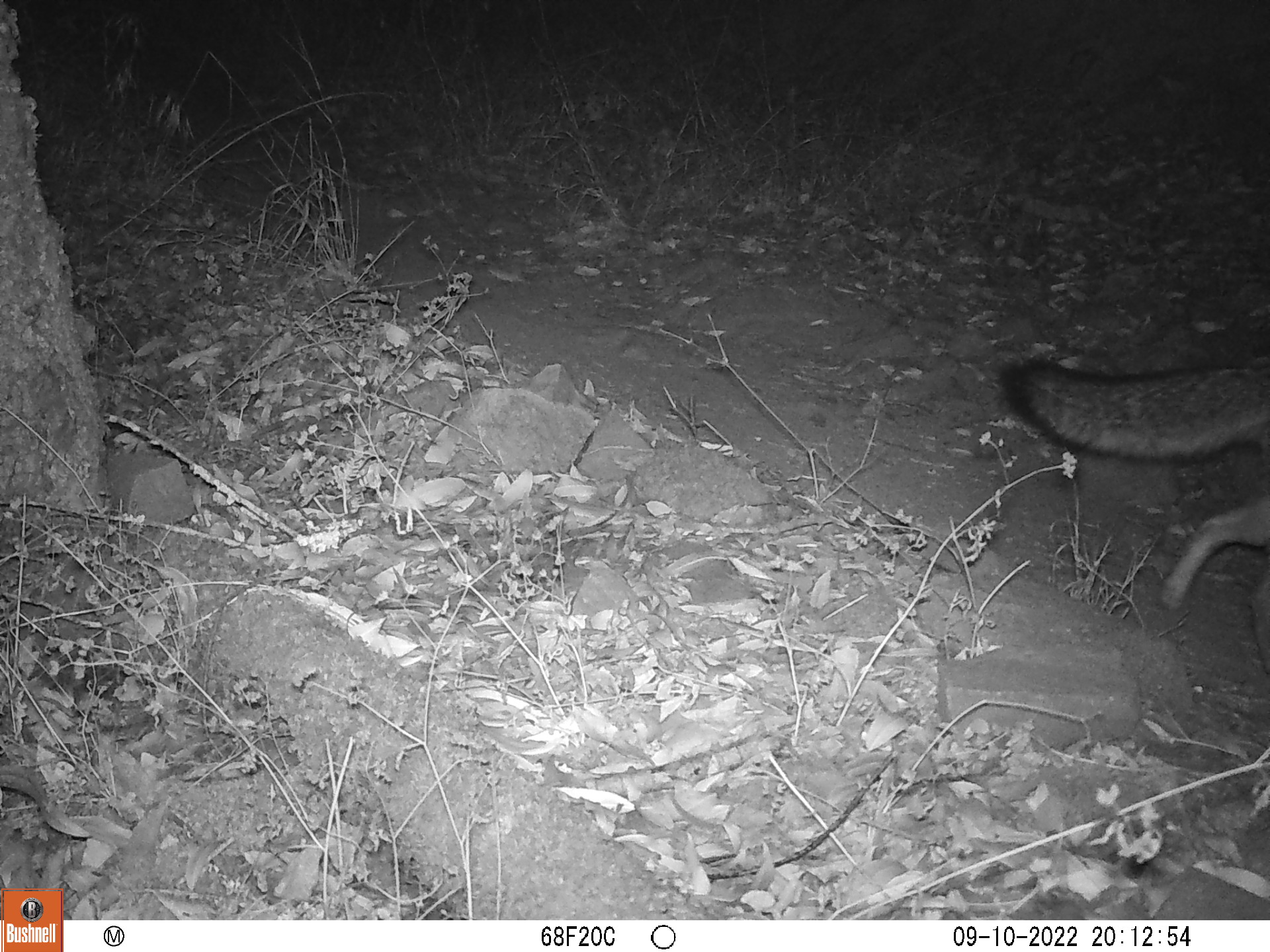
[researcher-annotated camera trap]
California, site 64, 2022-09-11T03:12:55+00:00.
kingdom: Animalia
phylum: Chordata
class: Mammalia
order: Carnivora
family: Canidae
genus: Urocyon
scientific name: Urocyon cinereoargenteus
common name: gray fox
Gray fox (Urocyon cinereoargenteus).